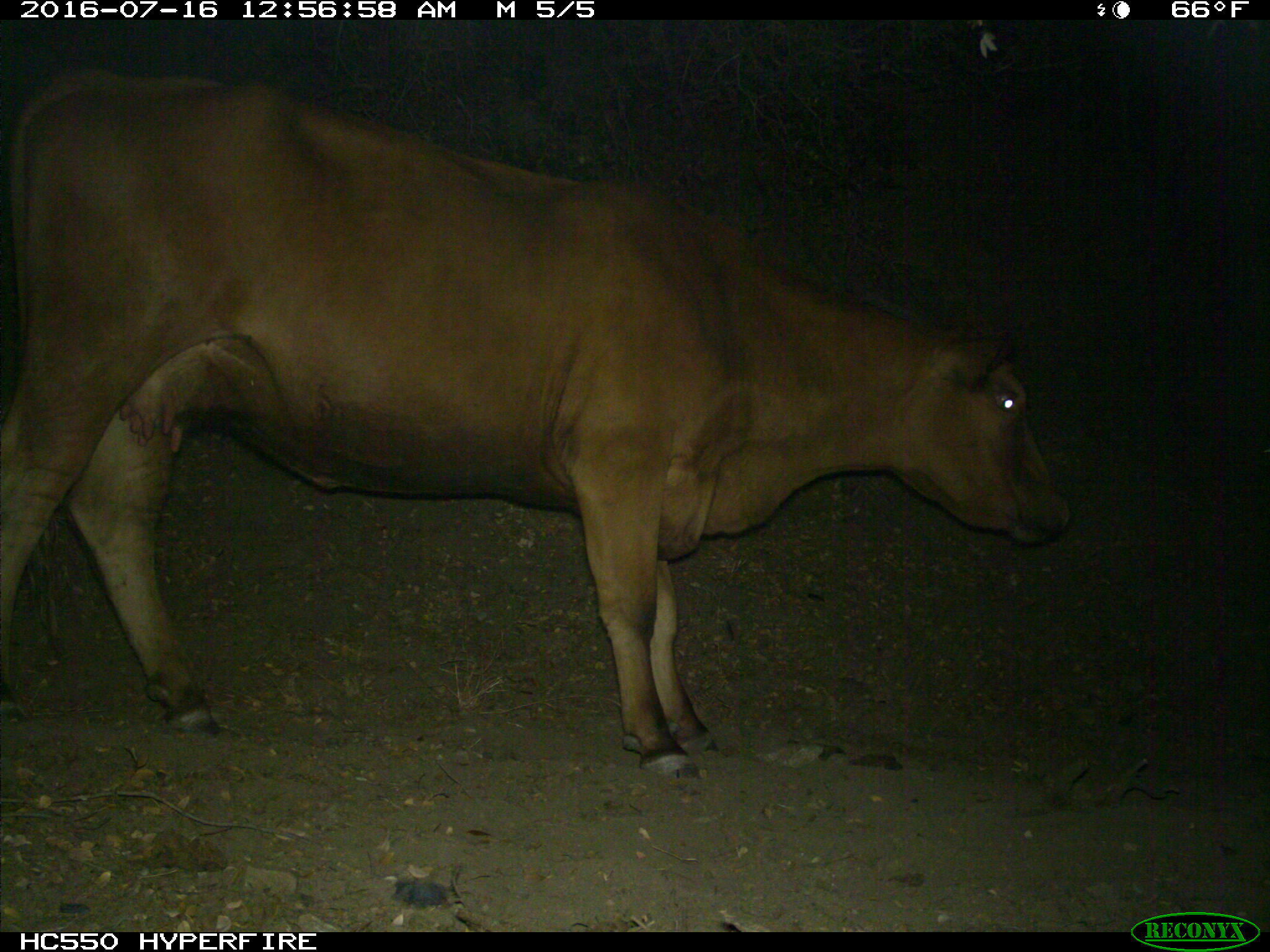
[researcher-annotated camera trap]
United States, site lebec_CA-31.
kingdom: Animalia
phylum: Chordata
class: Mammalia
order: Artiodactyla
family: Bovidae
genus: Bos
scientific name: Bos taurus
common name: domestic cow